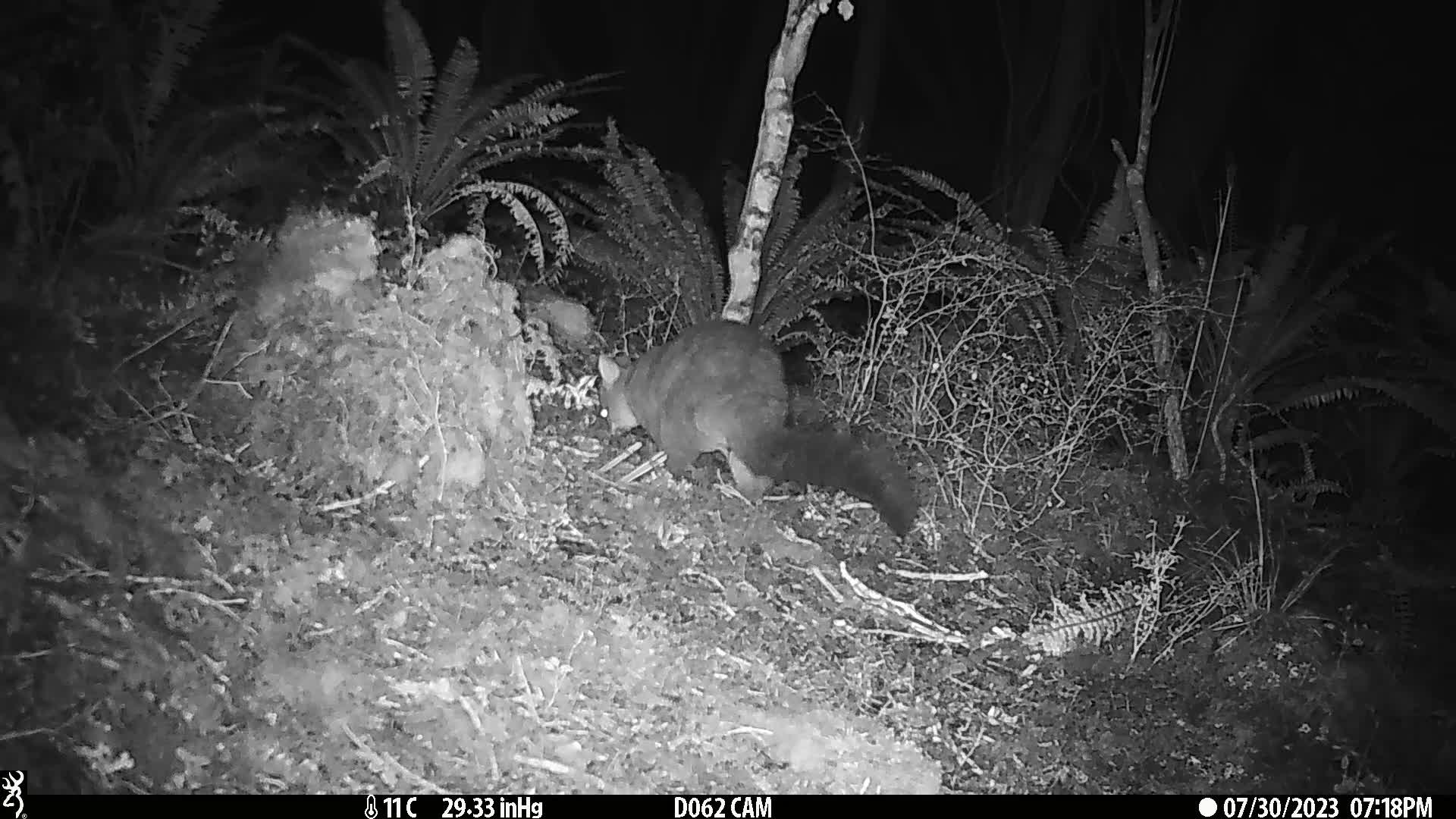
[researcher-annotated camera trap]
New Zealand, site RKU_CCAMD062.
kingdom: Animalia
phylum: Chordata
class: Mammalia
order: Diprotodontia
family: Phalangeridae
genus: Trichosurus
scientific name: Trichosurus vulpecula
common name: common brushtail possum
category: possum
Possum (common brushtail possum) (Trichosurus vulpecula).